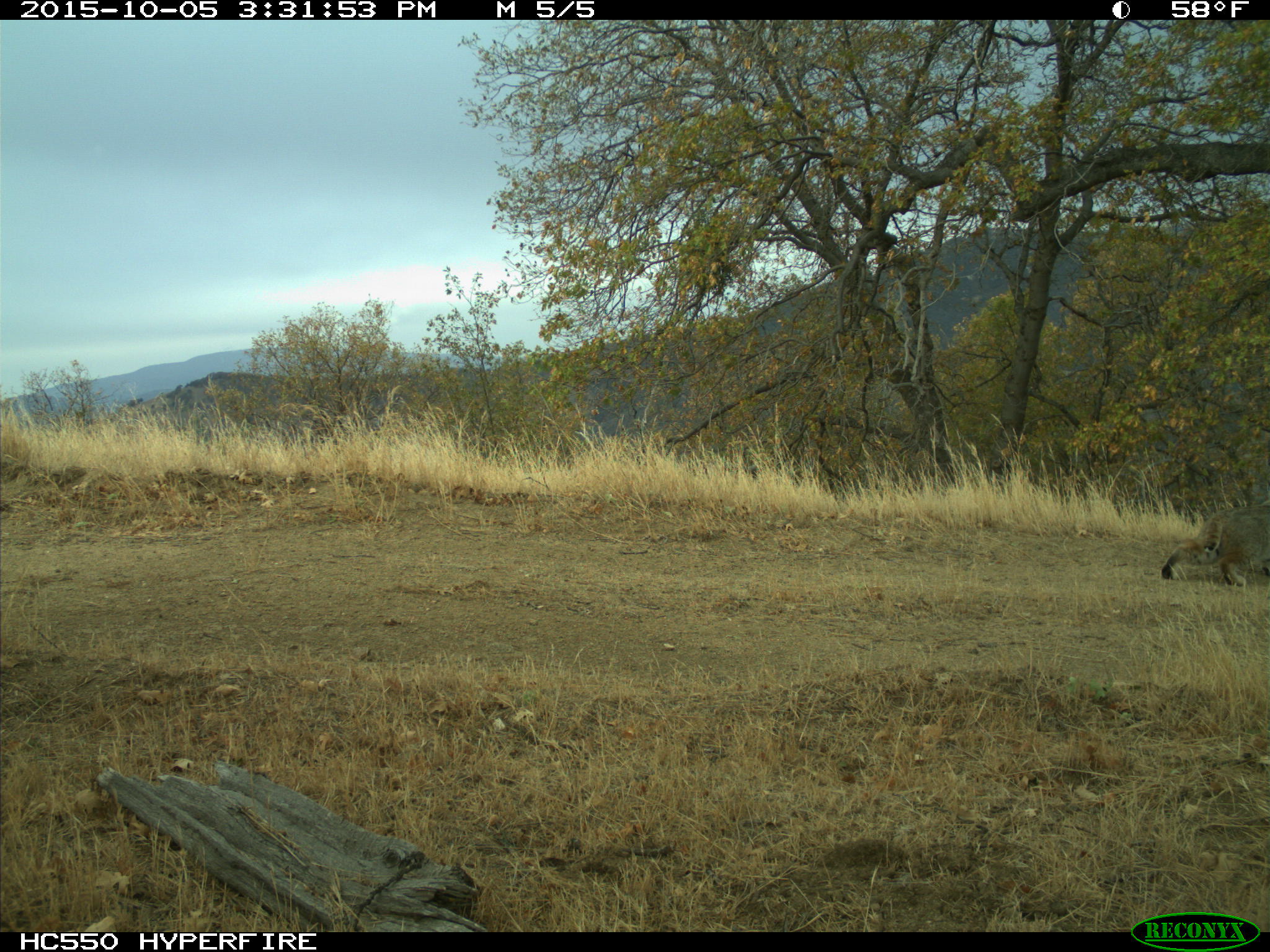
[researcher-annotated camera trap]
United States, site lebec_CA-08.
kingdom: Animalia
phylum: Chordata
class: Mammalia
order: Carnivora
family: Felidae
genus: Lynx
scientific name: Lynx rufus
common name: bobcat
Lynx rufus (bobcat).